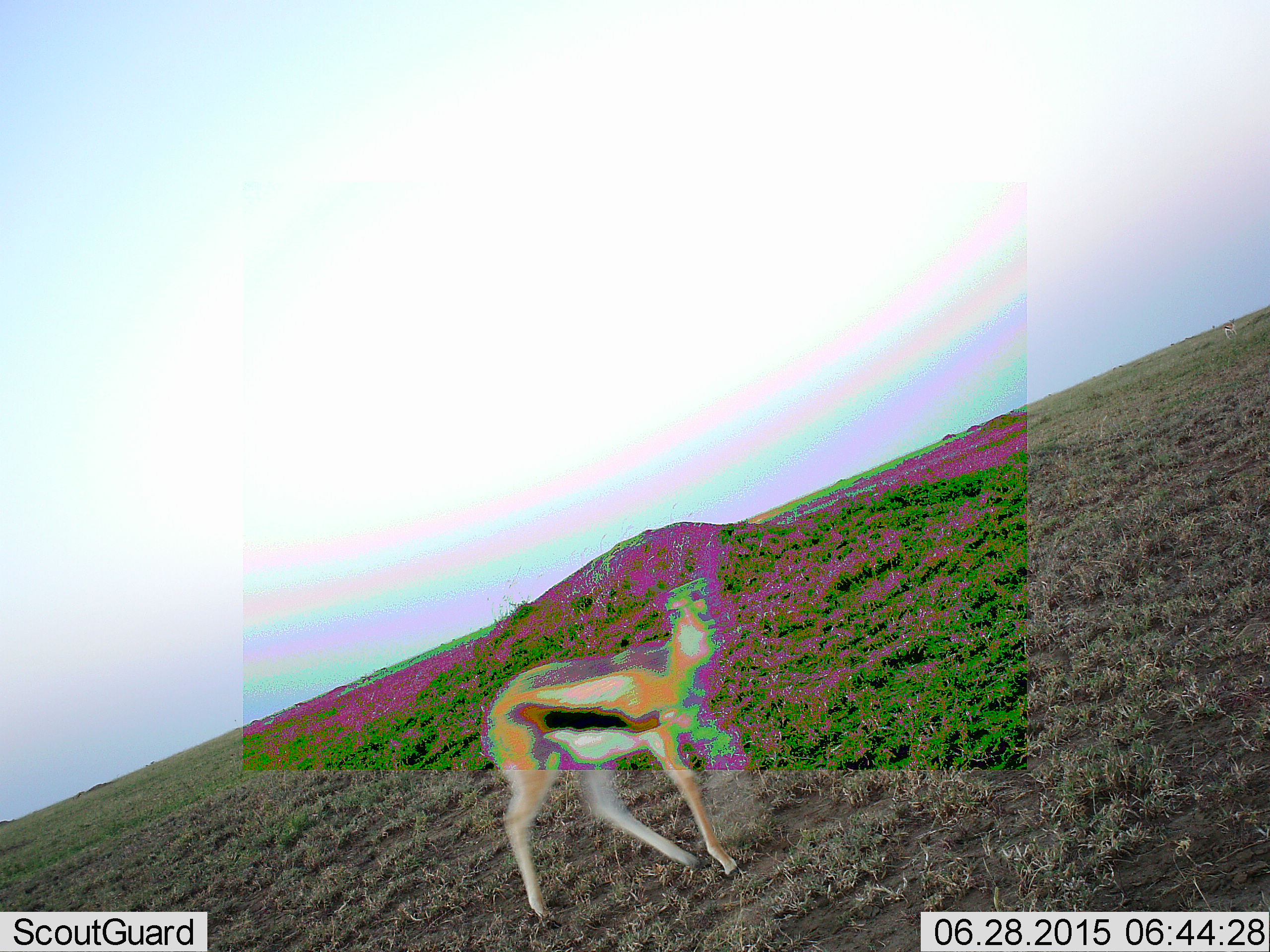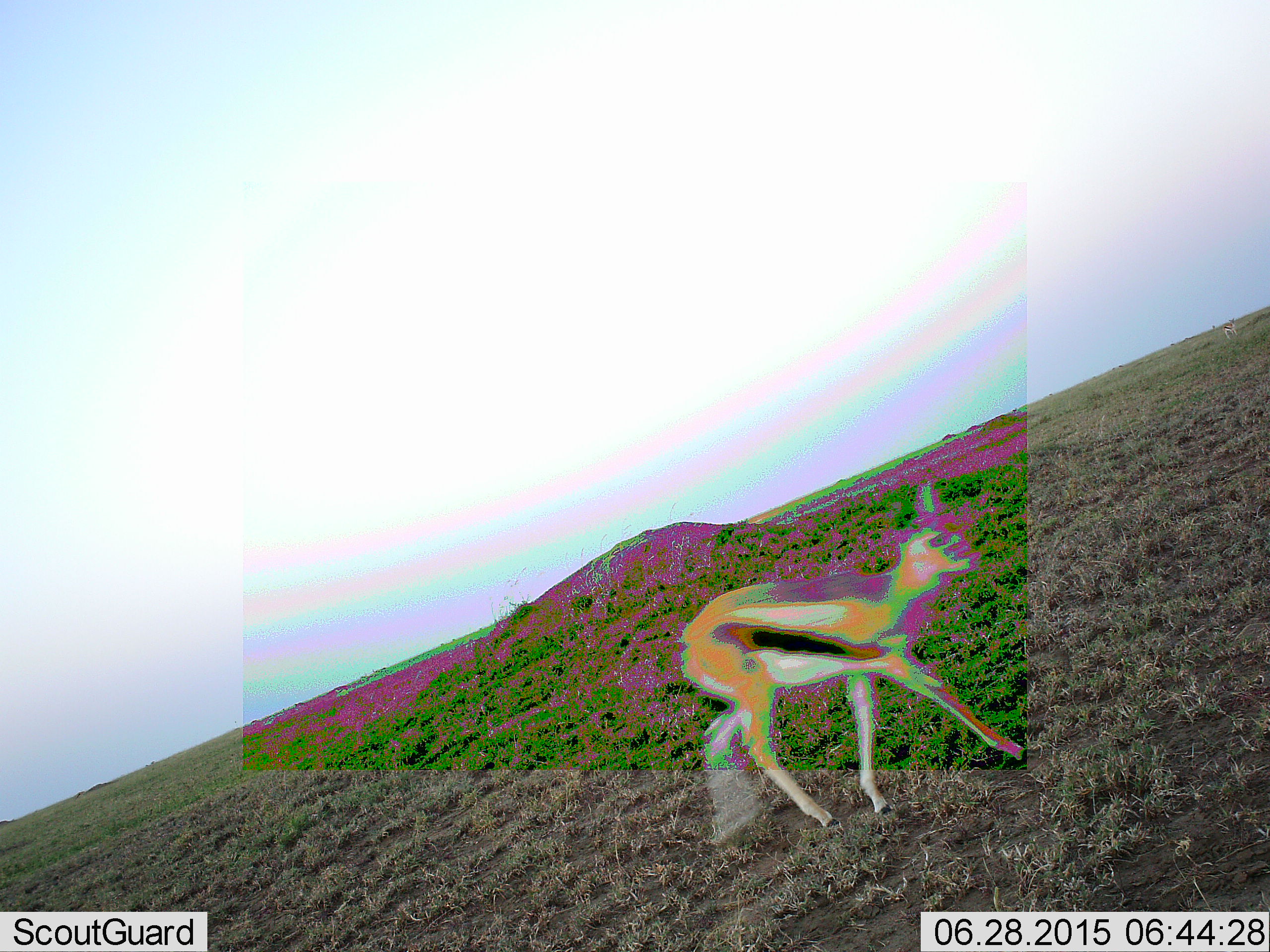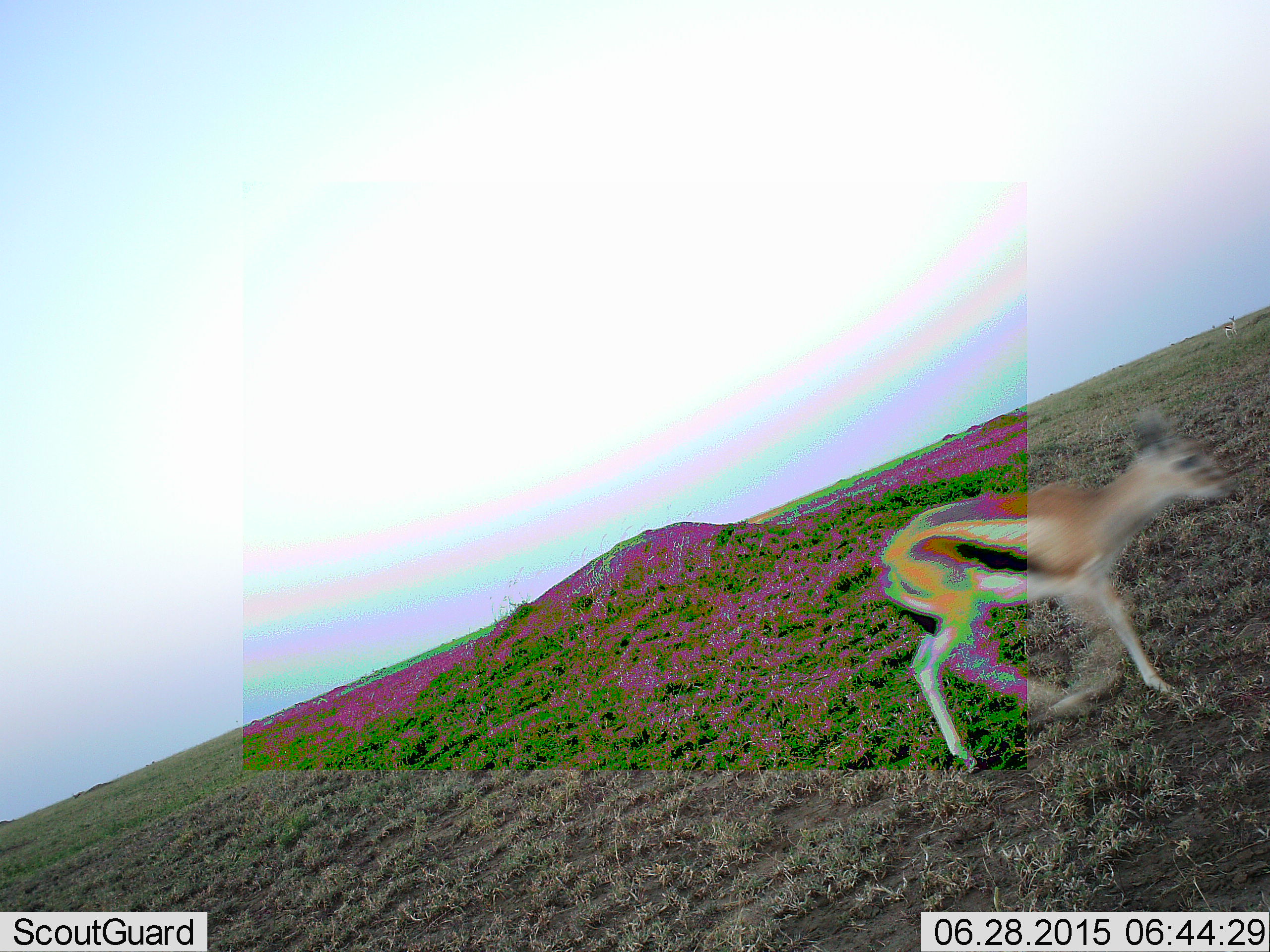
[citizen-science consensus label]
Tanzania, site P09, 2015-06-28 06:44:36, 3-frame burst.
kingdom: Animalia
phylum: Chordata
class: Mammalia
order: Artiodactyla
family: Bovidae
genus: Eudorcas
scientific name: Eudorcas thomsonii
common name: thomson's gazelle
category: gazellethomsons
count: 1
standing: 0%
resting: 0%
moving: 100%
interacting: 0%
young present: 0%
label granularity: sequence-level